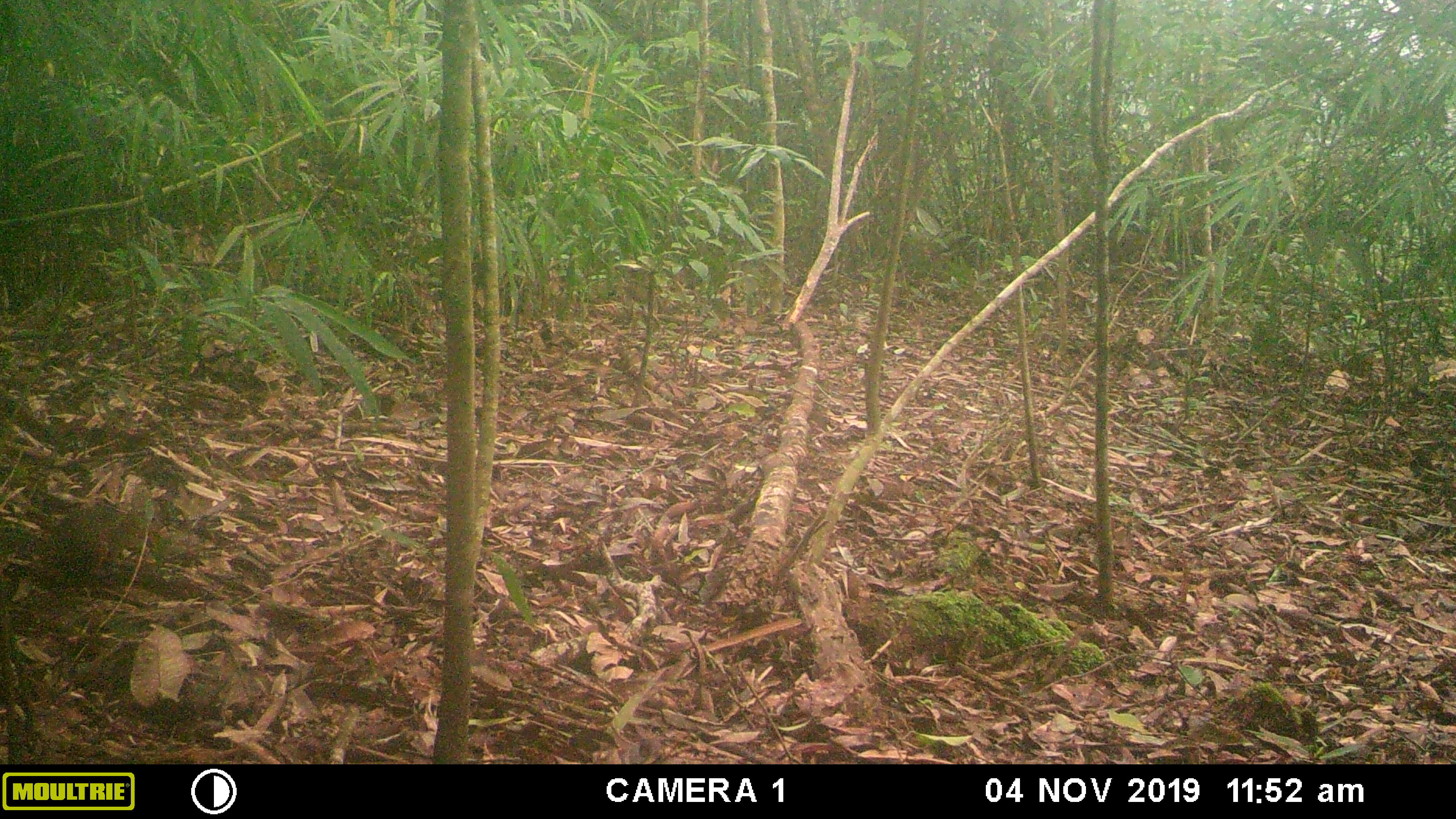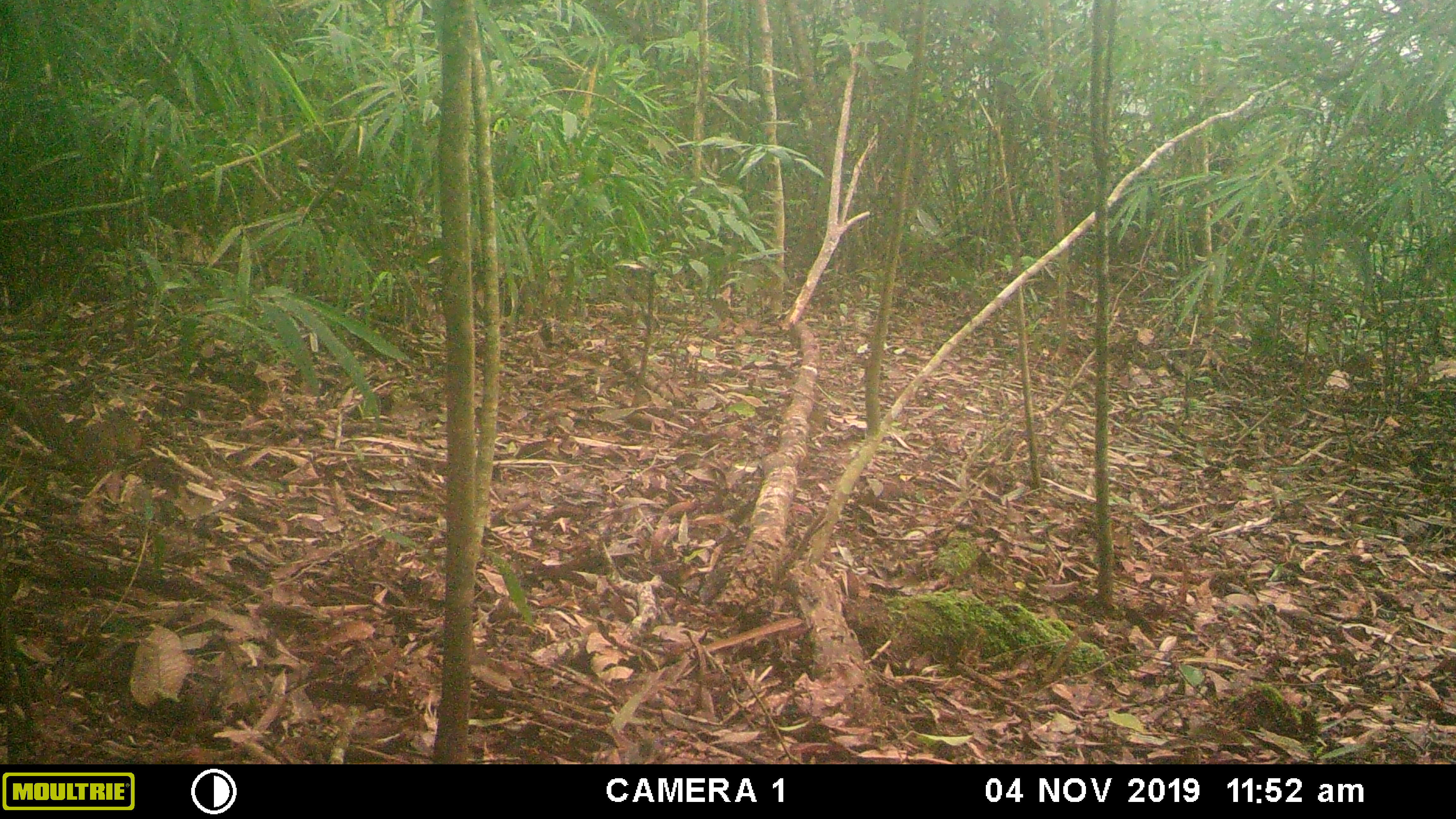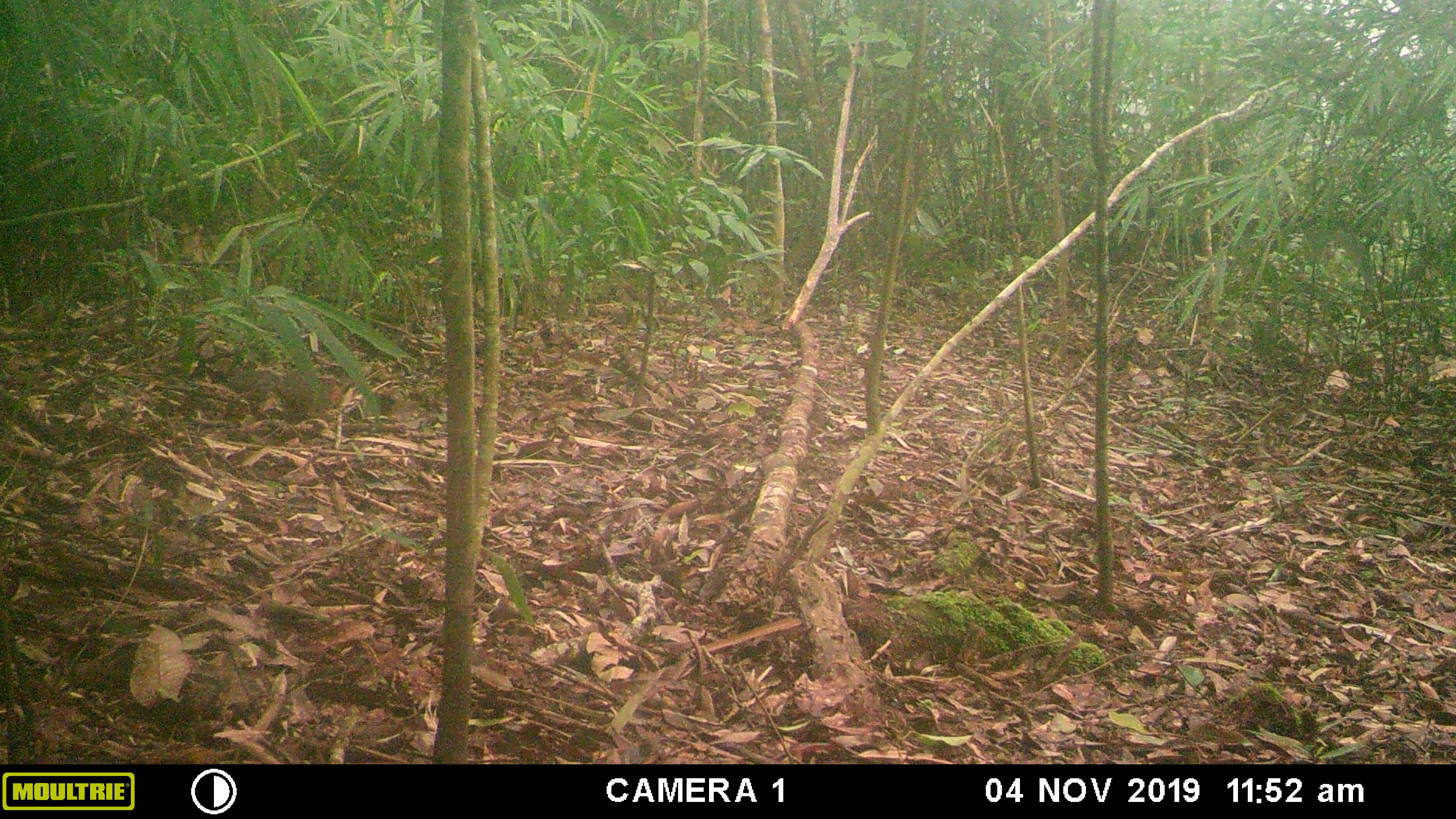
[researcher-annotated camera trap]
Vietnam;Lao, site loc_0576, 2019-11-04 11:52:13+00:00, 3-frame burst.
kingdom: Animalia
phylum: Chordata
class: Mammalia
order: Rodentia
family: Sciuridae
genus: Dremomys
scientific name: Dremomys rufigenis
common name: red-cheeked squirrel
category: red cheeked squirrel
Red cheeked squirrel (red-cheeked squirrel) (Dremomys rufigenis). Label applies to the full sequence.